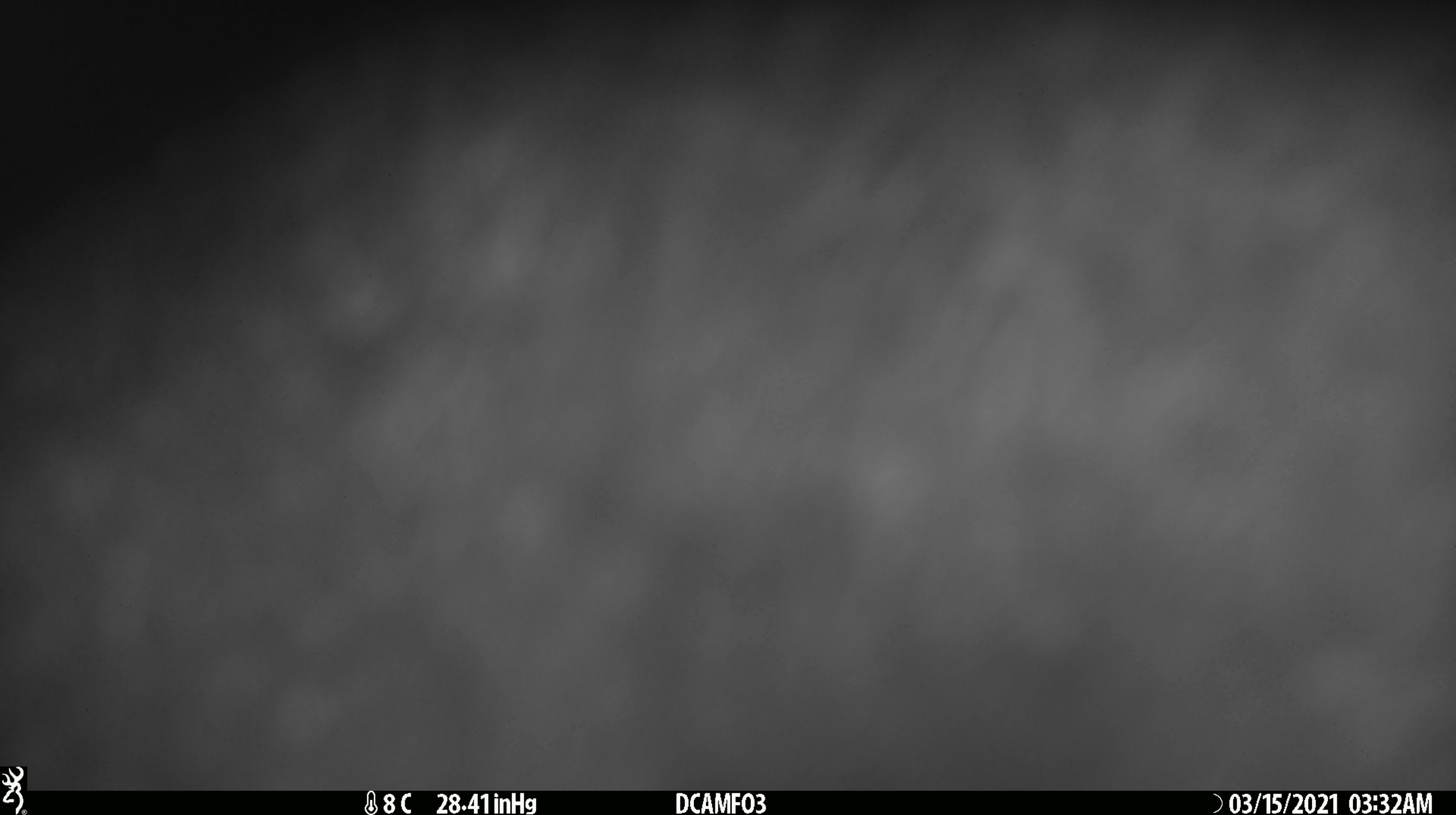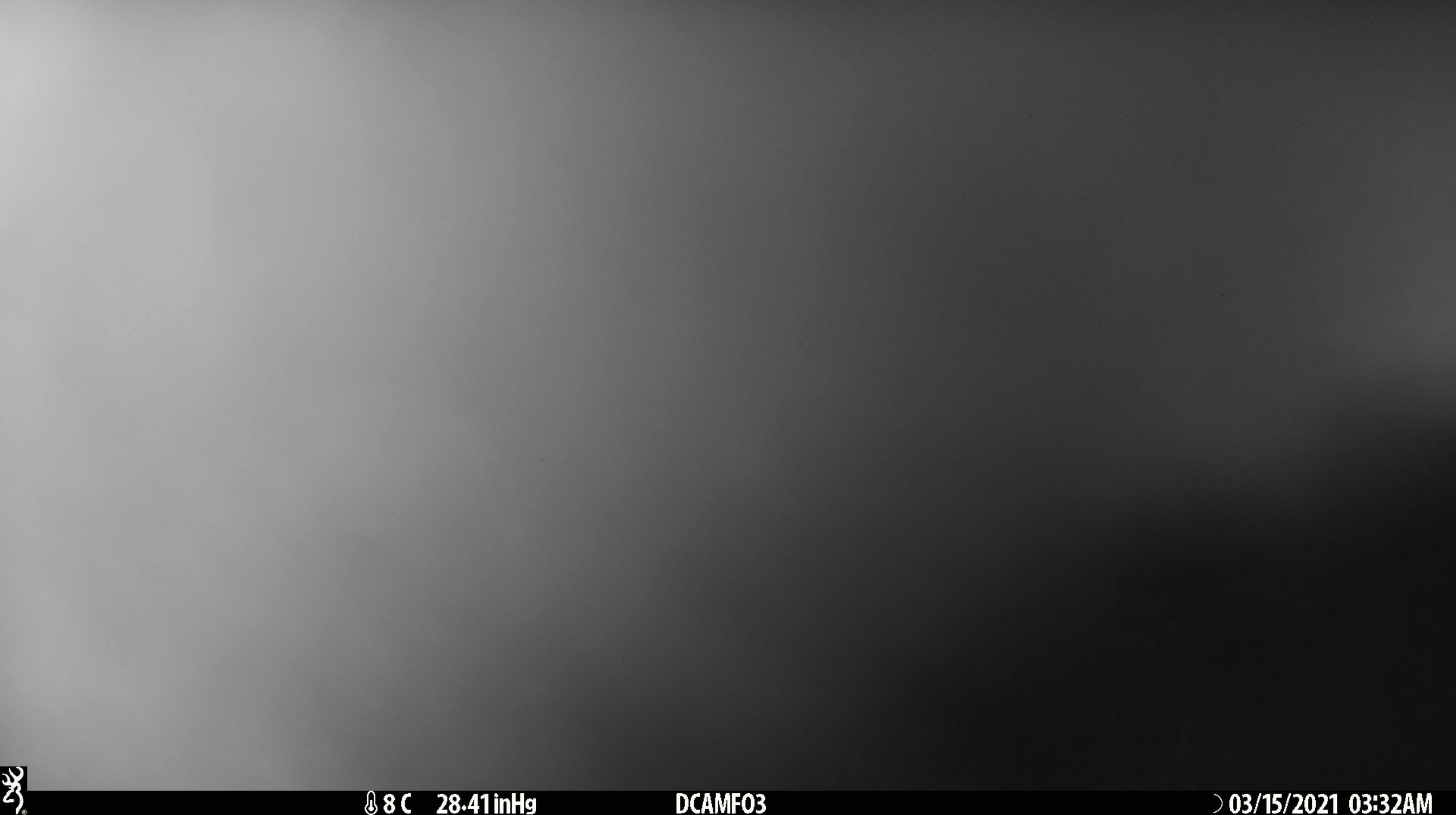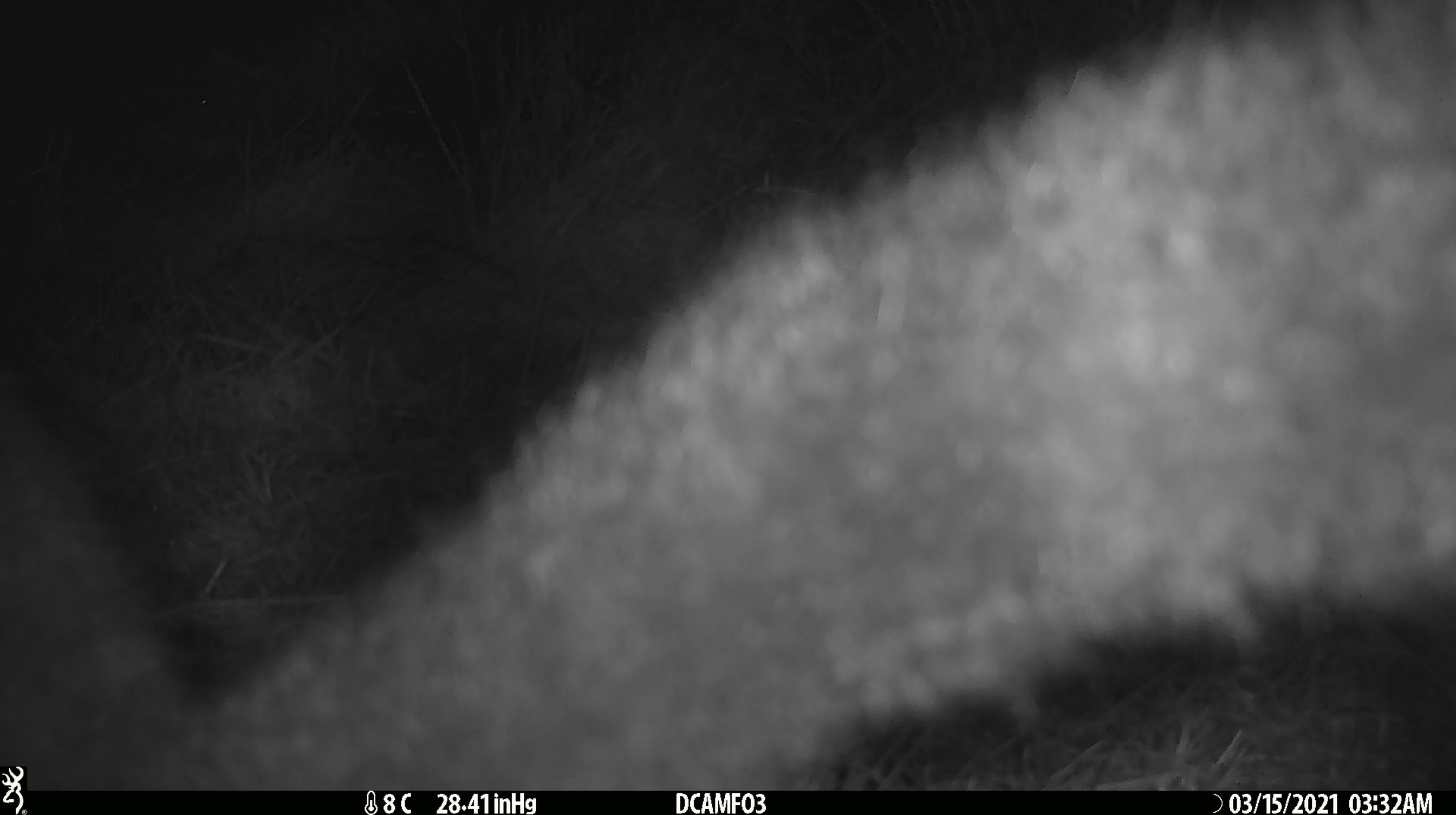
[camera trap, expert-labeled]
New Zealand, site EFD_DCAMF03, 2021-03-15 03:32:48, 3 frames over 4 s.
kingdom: Animalia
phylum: Chordata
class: Mammalia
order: Diprotodontia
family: Phalangeridae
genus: Trichosurus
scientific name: Trichosurus vulpecula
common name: common brushtail possum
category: possum